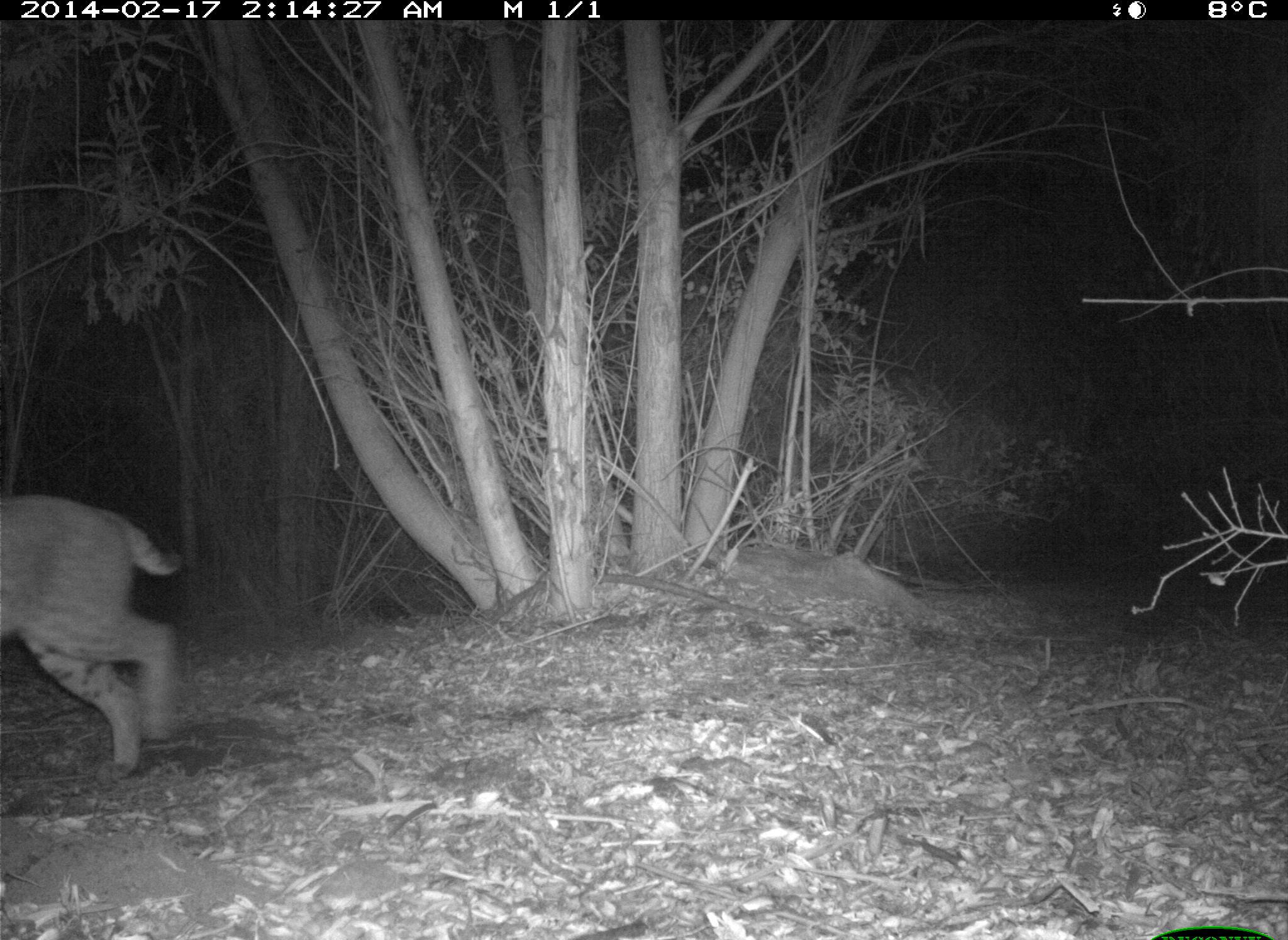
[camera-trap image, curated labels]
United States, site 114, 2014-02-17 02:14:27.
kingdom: Animalia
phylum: Chordata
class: Mammalia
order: Carnivora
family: Felidae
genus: Lynx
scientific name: Lynx rufus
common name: bobcat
Bobcat (Lynx rufus).